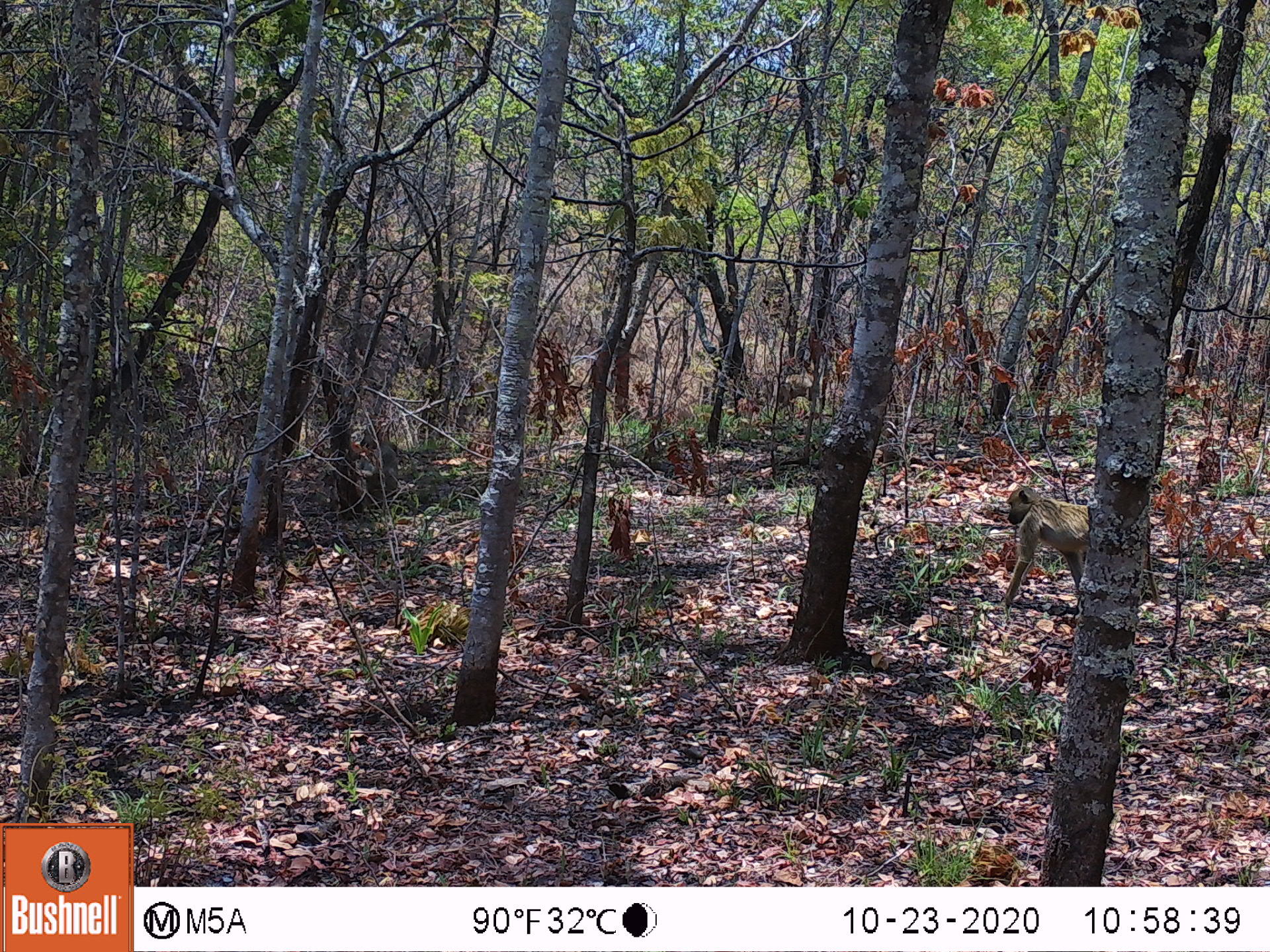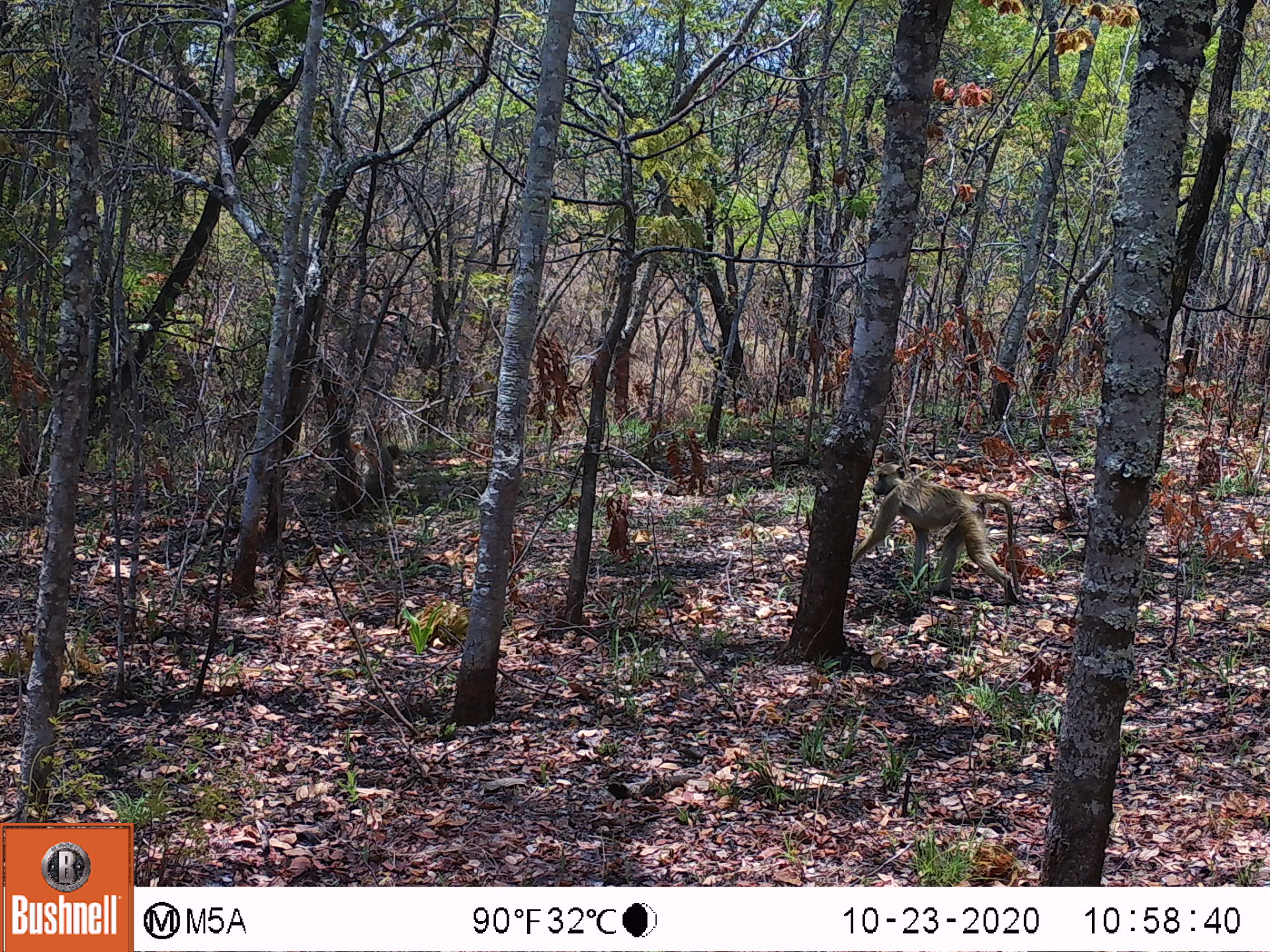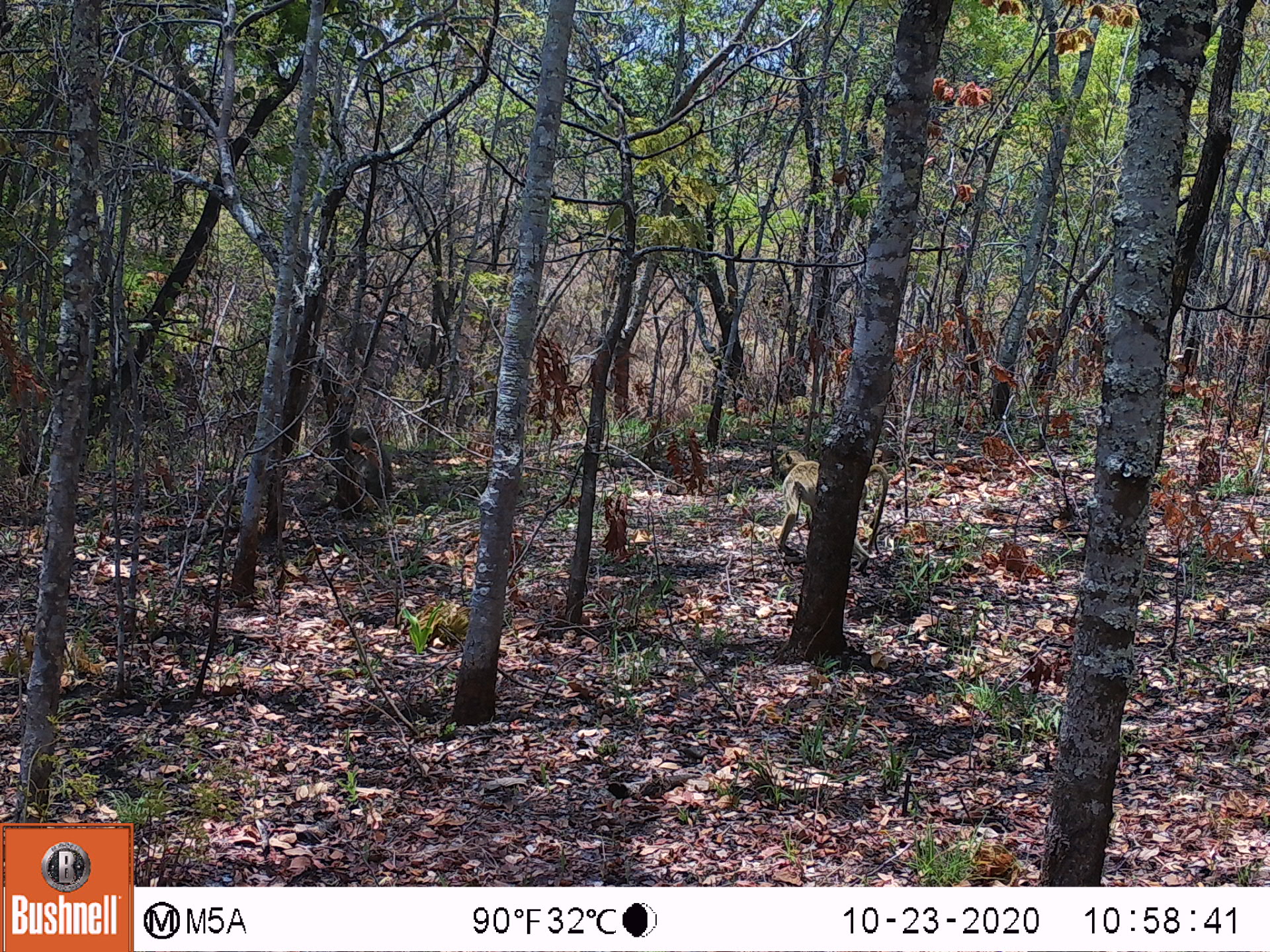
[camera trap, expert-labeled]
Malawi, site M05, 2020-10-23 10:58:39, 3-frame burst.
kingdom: Animalia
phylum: Chordata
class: Mammalia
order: Primates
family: Cercopithecidae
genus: Papio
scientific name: Papio cynocephalus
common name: yellow baboon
Yellow baboon (Papio cynocephalus), count 1.